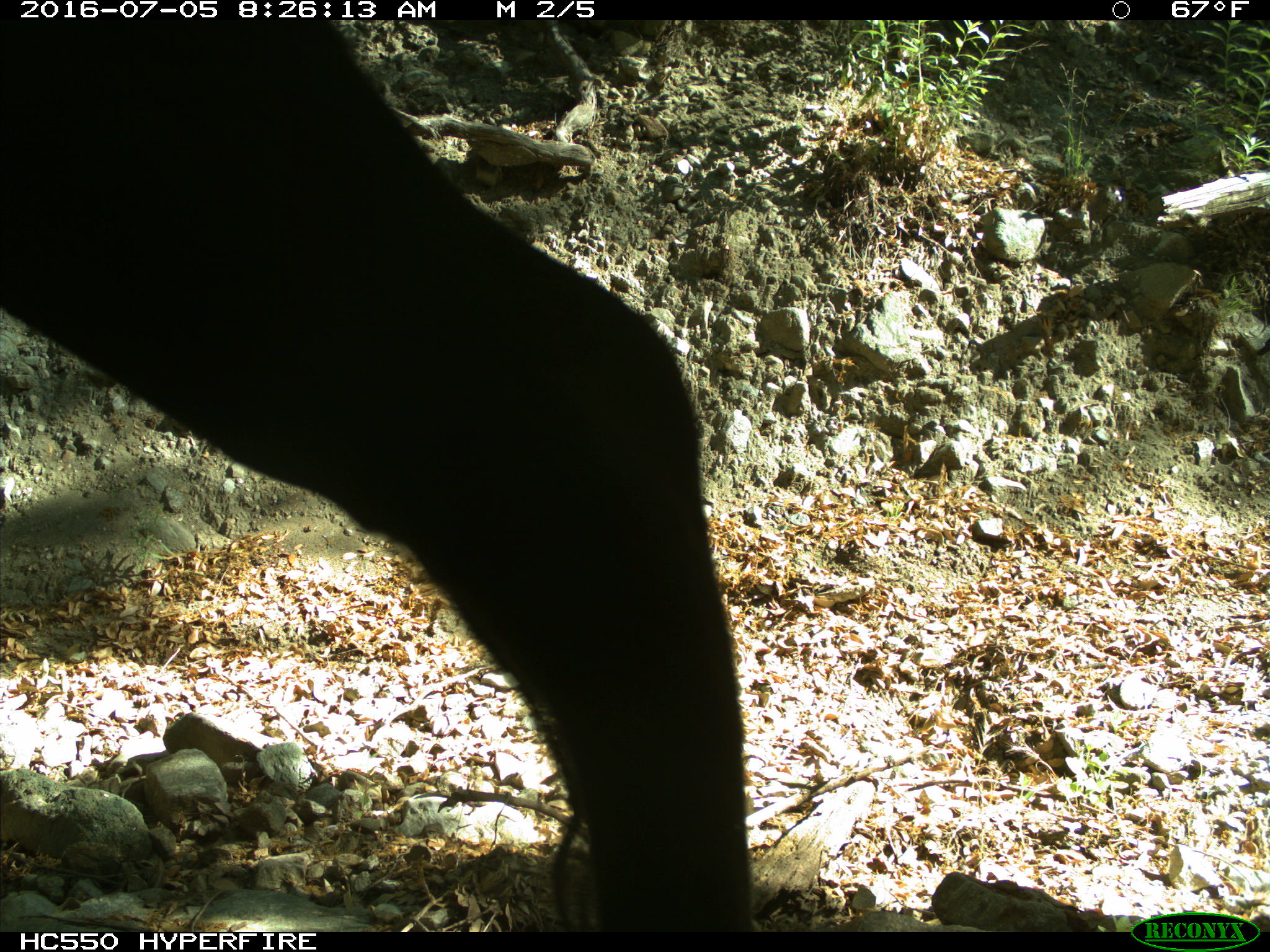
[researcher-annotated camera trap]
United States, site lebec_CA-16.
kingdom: Animalia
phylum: Chordata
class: Mammalia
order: Artiodactyla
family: Bovidae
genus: Bos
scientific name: Bos taurus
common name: domestic cow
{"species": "Bos taurus (domestic cow)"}